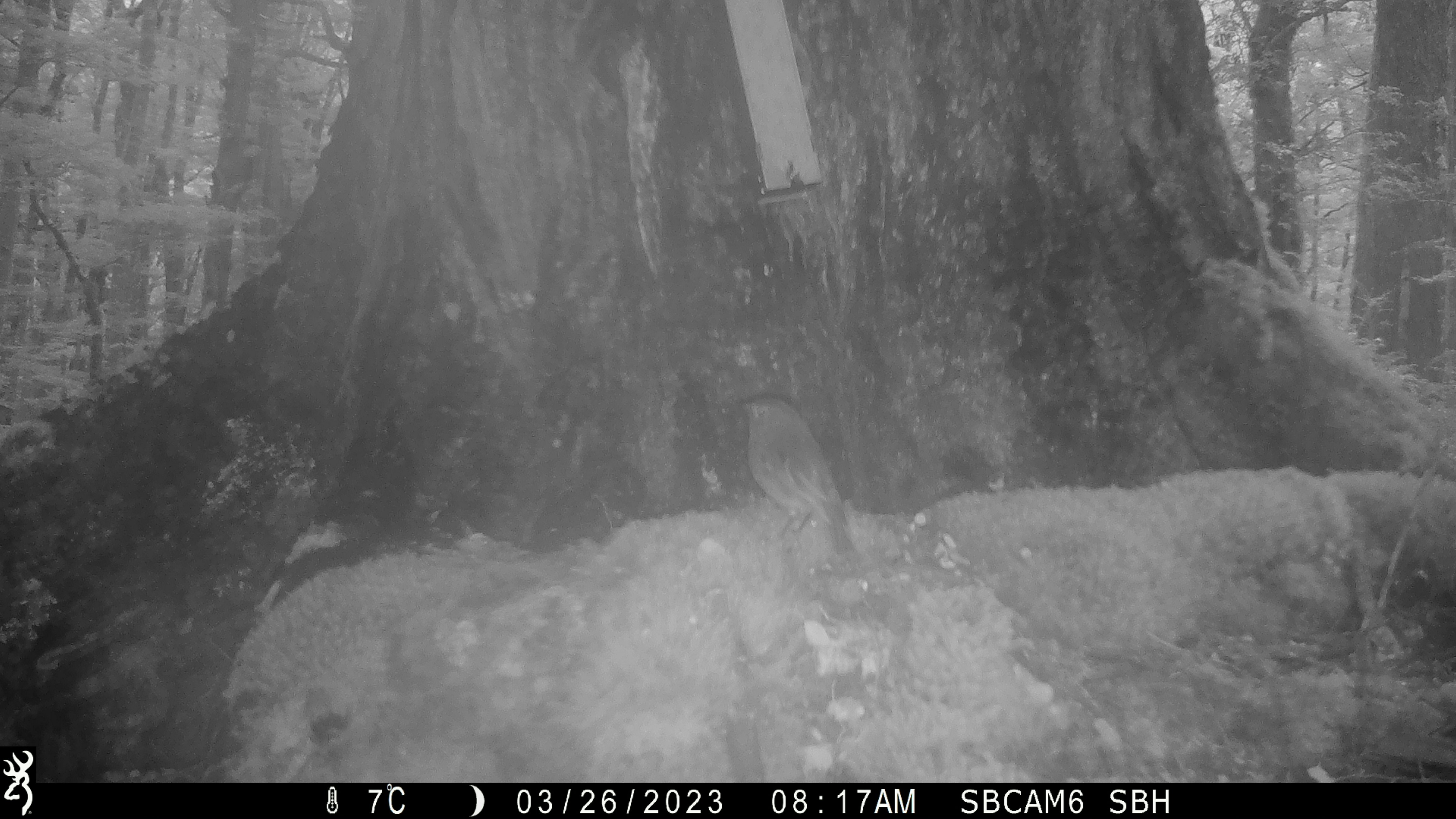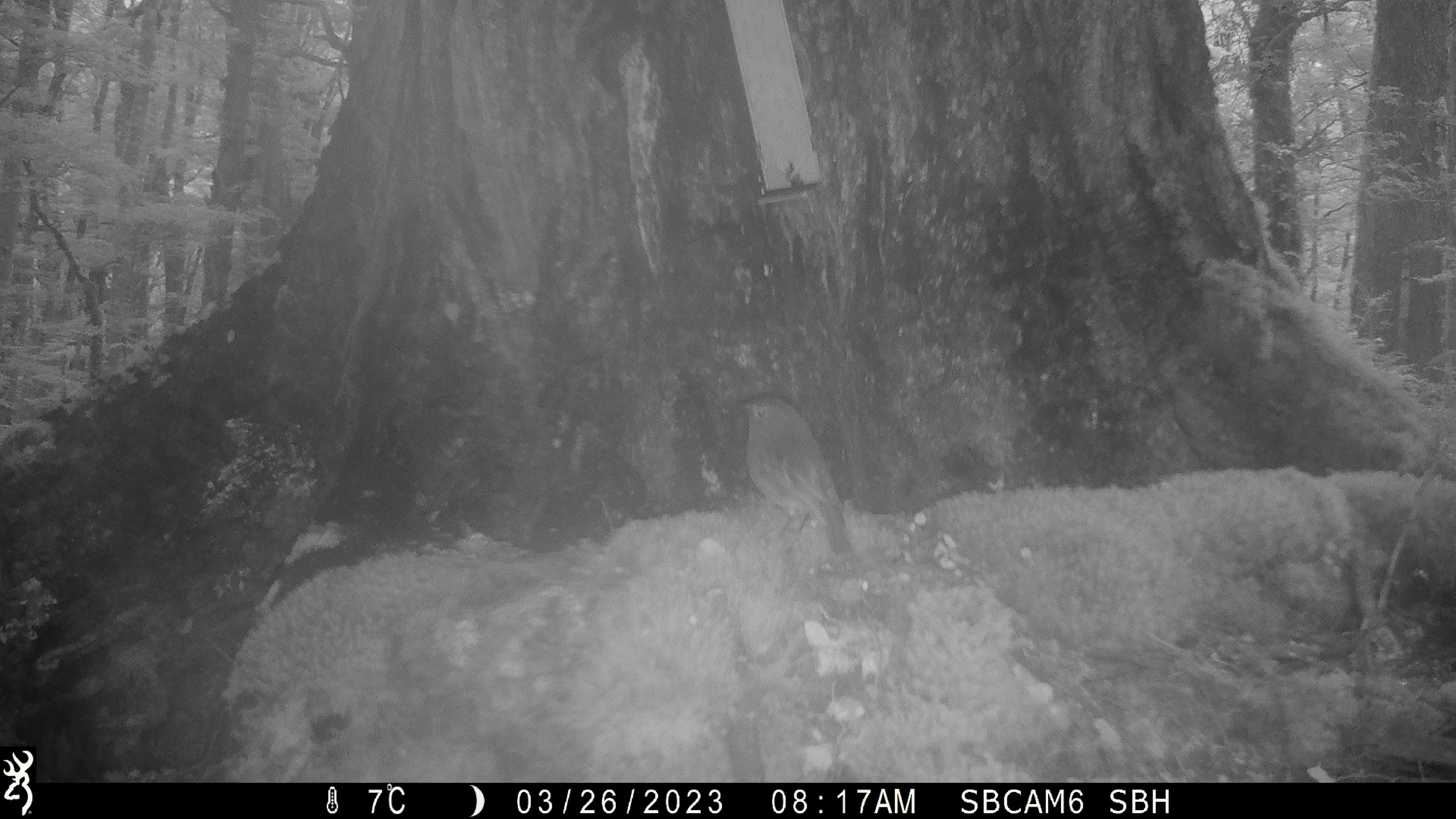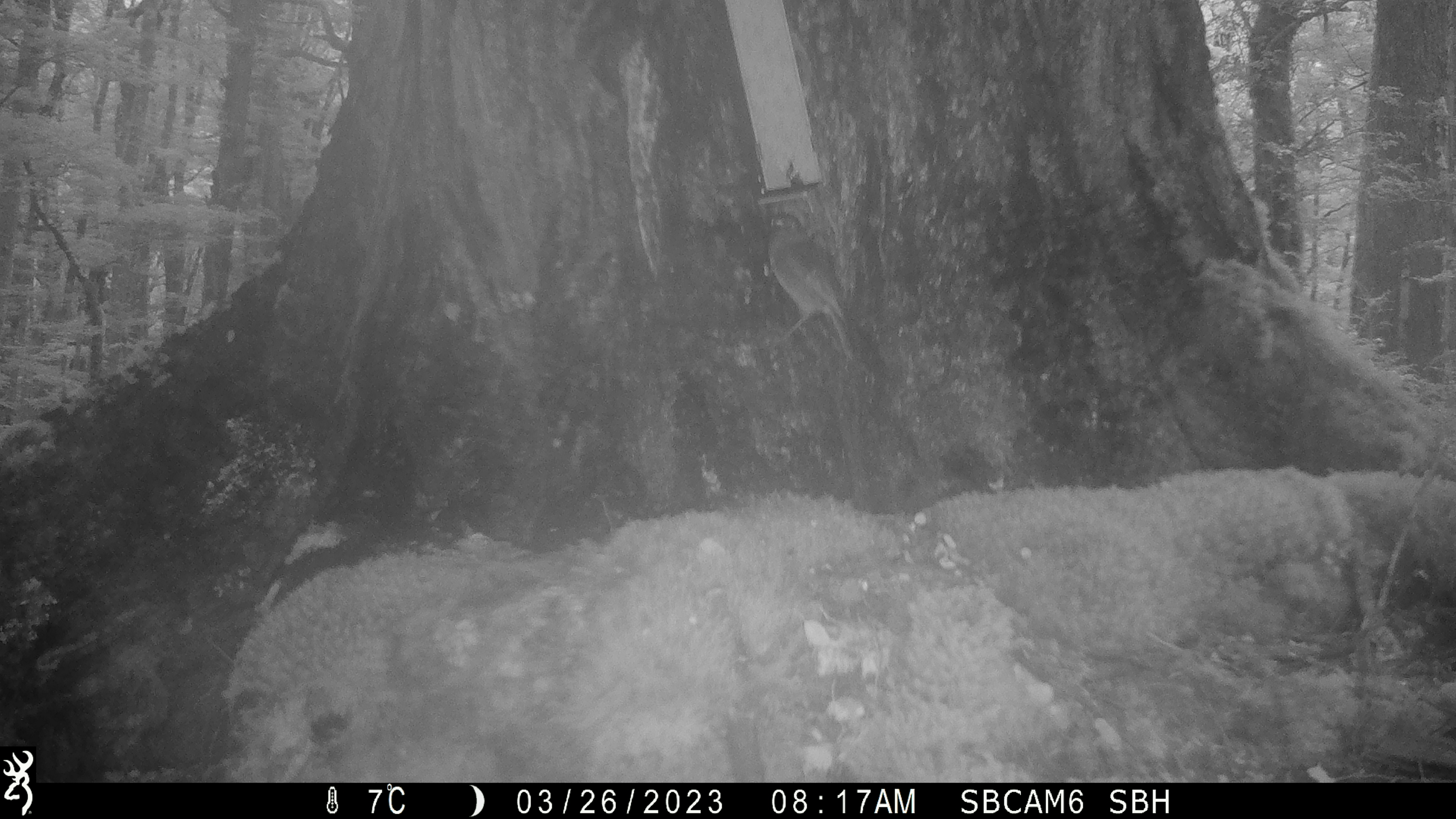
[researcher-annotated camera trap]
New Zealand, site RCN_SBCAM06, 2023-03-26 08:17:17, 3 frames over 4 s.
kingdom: Animalia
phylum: Chordata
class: Aves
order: Passeriformes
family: Petroicidae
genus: Petroica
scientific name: Petroica australis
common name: new zealand robin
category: robin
Robin (new zealand robin) (Petroica australis).